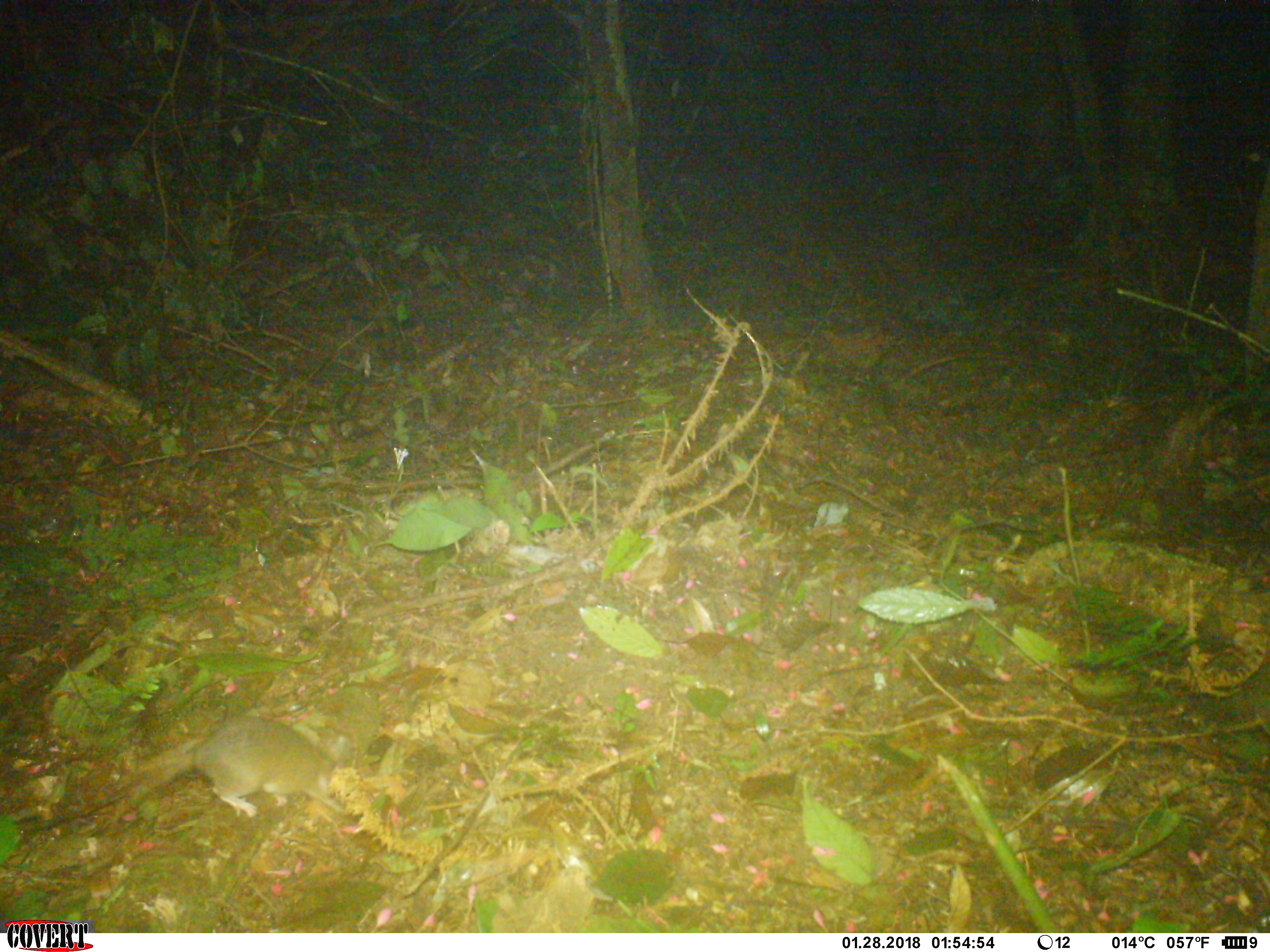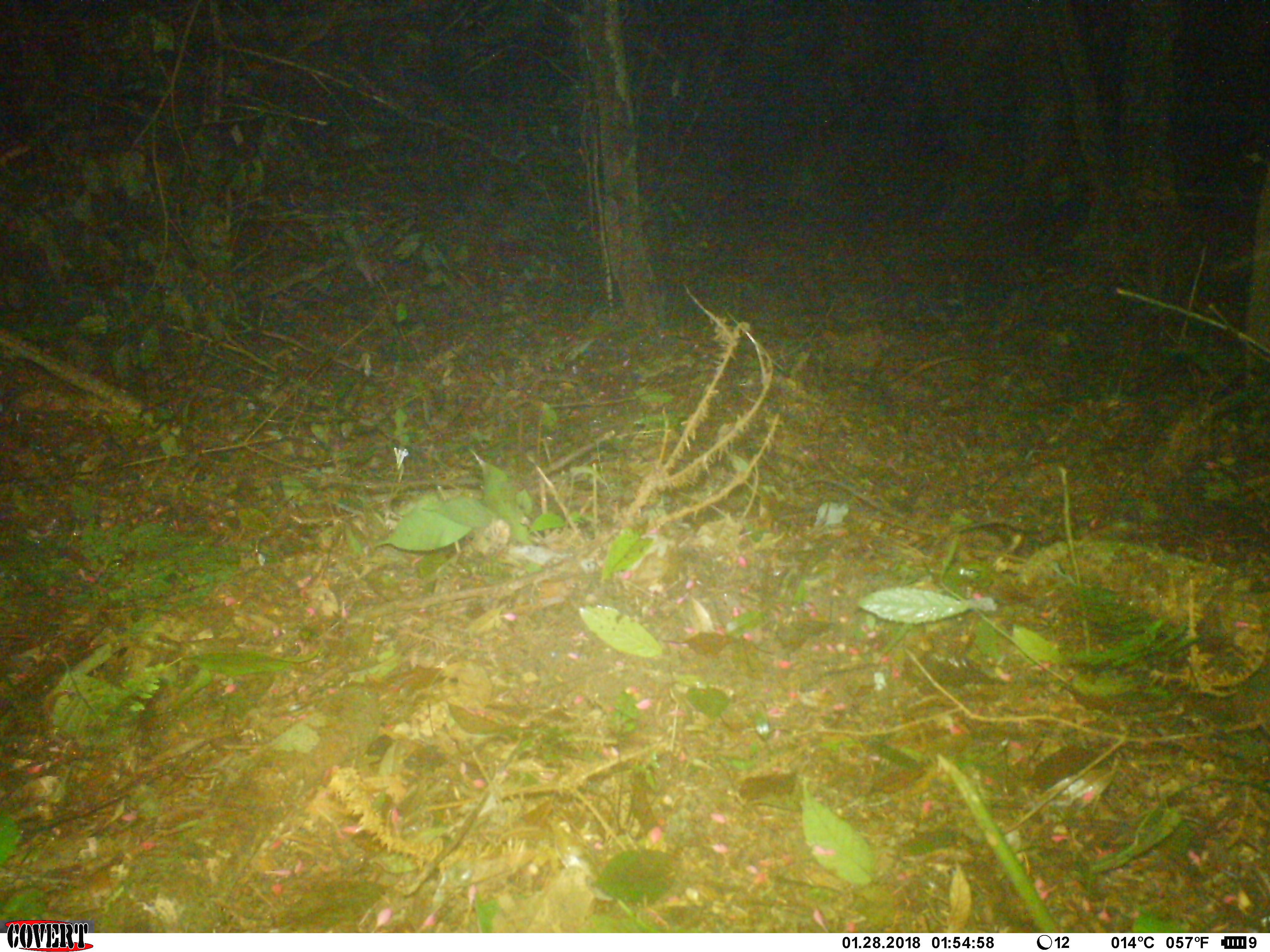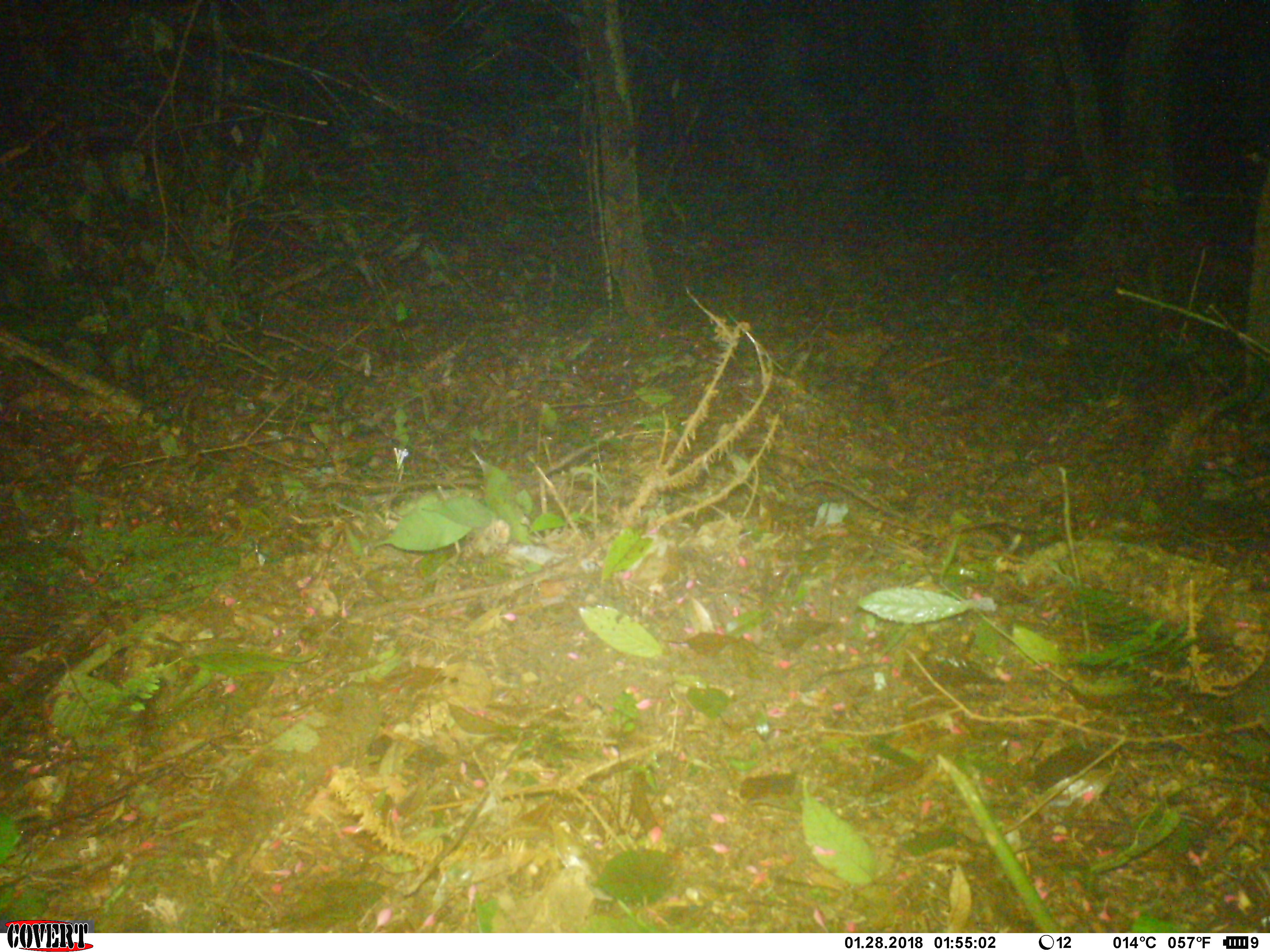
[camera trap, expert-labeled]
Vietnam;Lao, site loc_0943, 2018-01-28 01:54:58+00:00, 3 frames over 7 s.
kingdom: Animalia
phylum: Chordata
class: Mammalia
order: Rodentia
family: Muridae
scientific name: Muridae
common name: old-world mice and rats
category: unidentified murid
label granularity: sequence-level